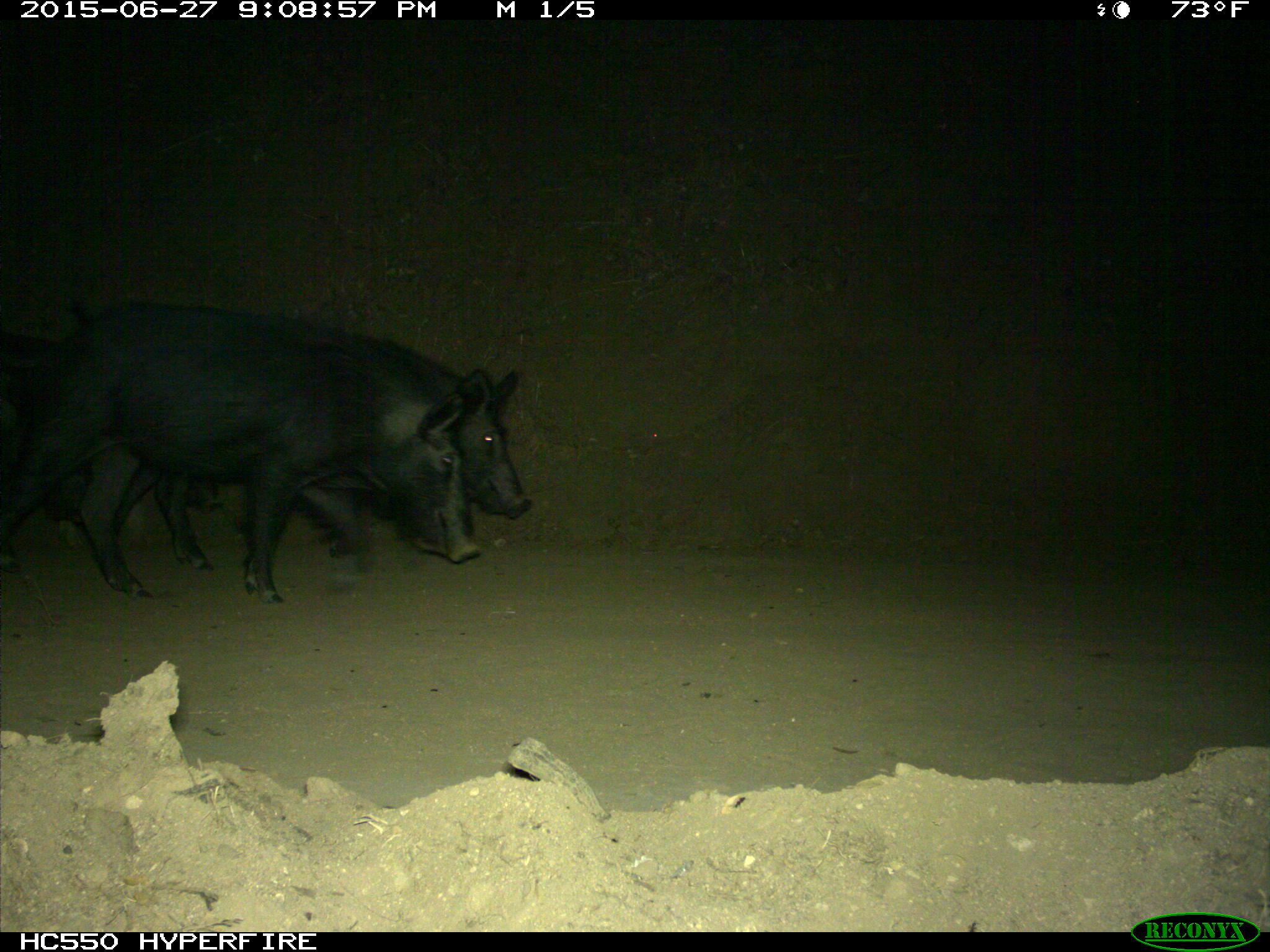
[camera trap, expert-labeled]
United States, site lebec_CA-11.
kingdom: Animalia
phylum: Chordata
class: Mammalia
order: Artiodactyla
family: Suidae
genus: Sus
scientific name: Sus scrofa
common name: wild boar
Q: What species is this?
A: Sus scrofa (wild boar).